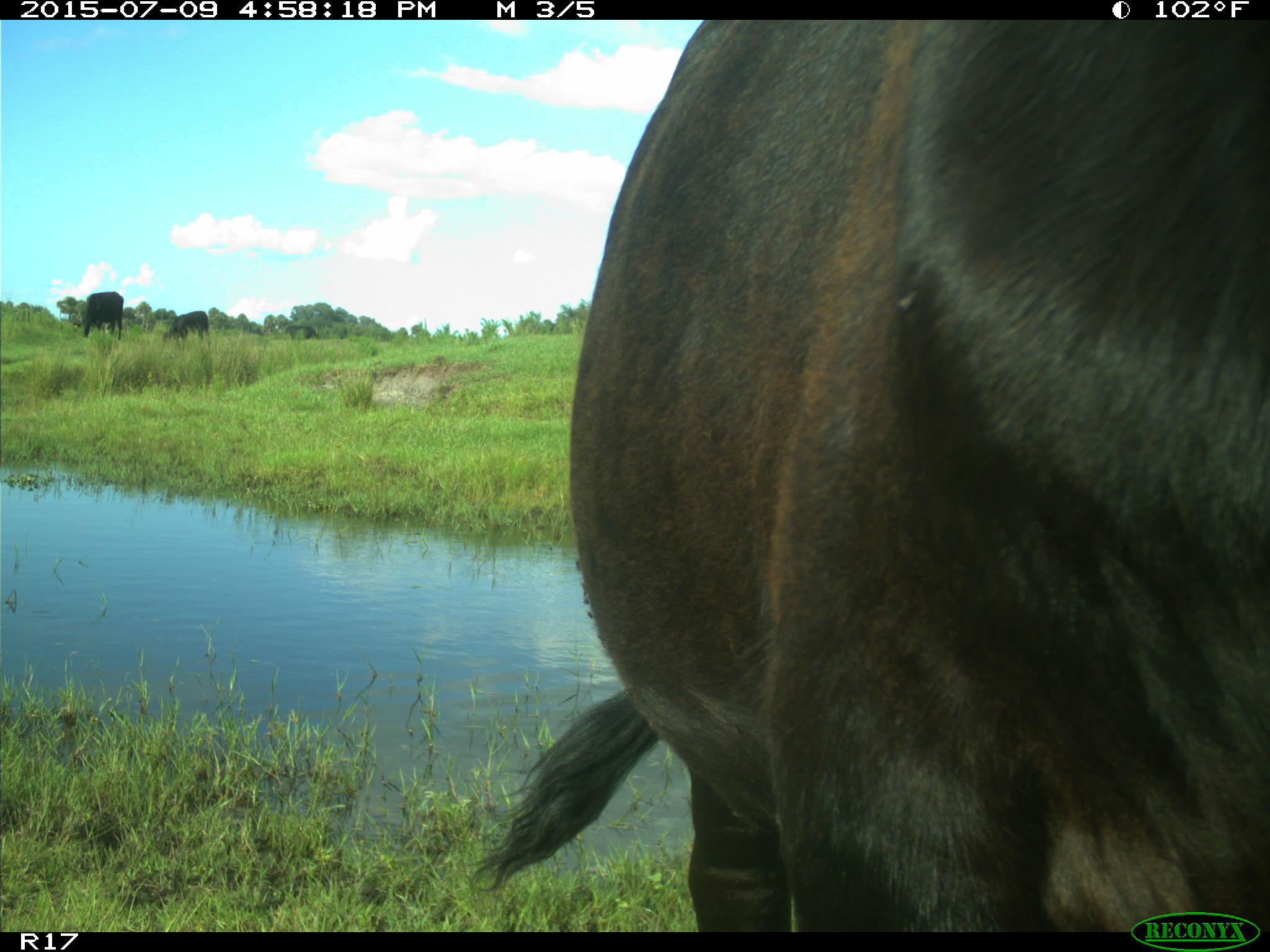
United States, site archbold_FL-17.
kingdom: Animalia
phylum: Chordata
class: Mammalia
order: Artiodactyla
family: Bovidae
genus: Bos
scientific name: Bos taurus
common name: domestic cow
Bos taurus (domestic cow).